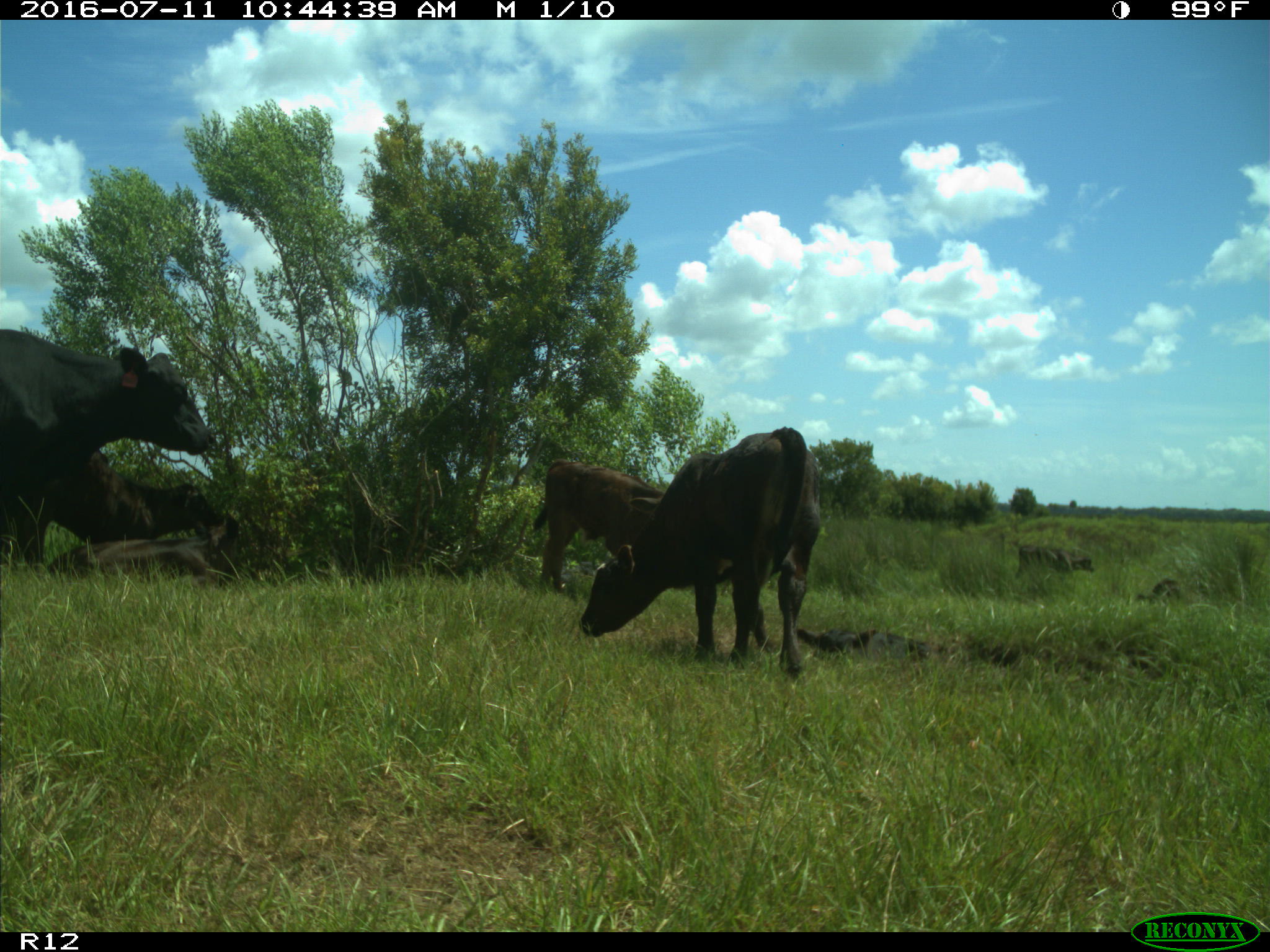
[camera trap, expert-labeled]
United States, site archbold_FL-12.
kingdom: Animalia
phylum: Chordata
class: Mammalia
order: Artiodactyla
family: Bovidae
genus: Bos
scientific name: Bos taurus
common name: domestic cow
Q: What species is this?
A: Bos taurus (domestic cow).